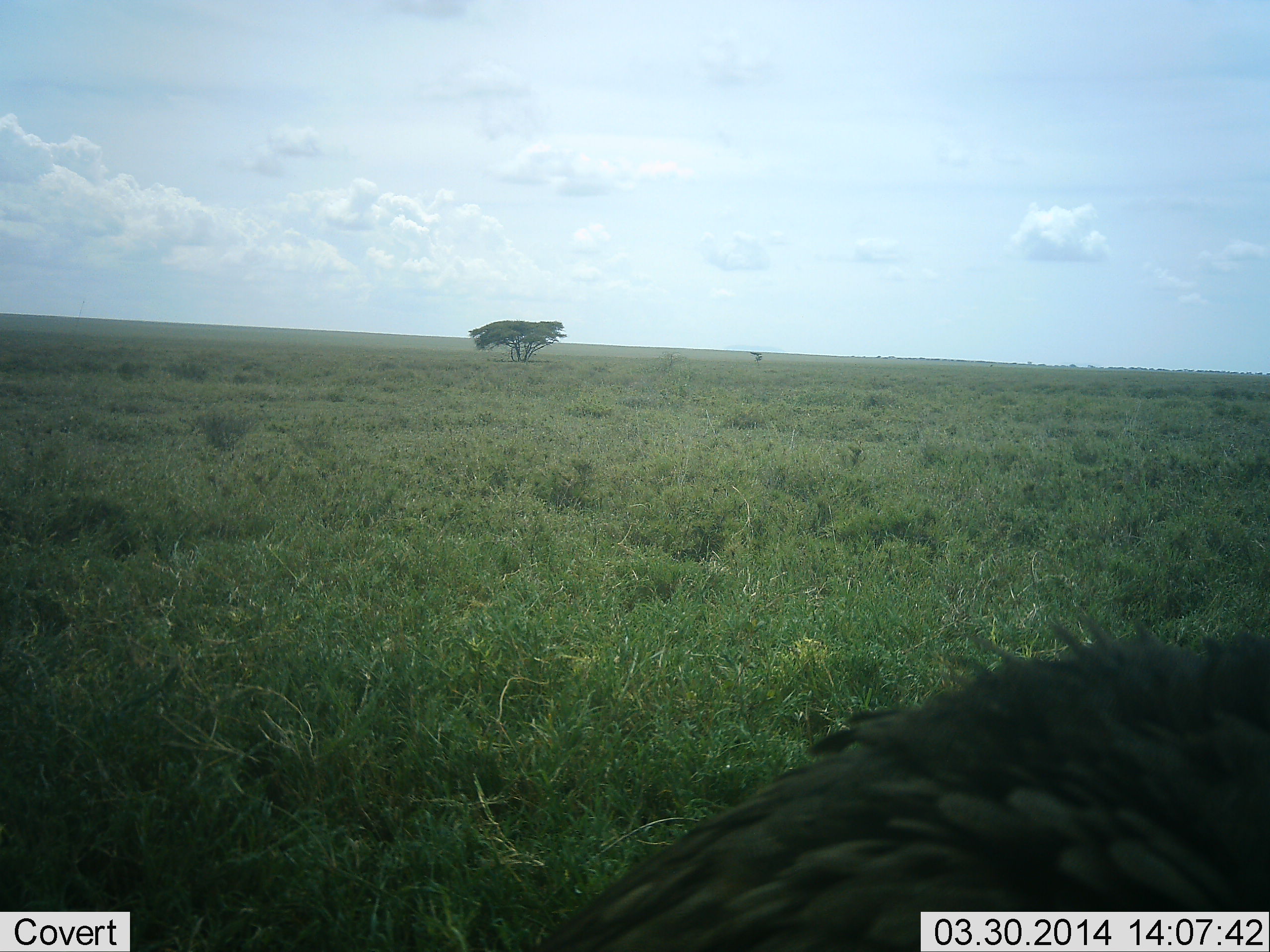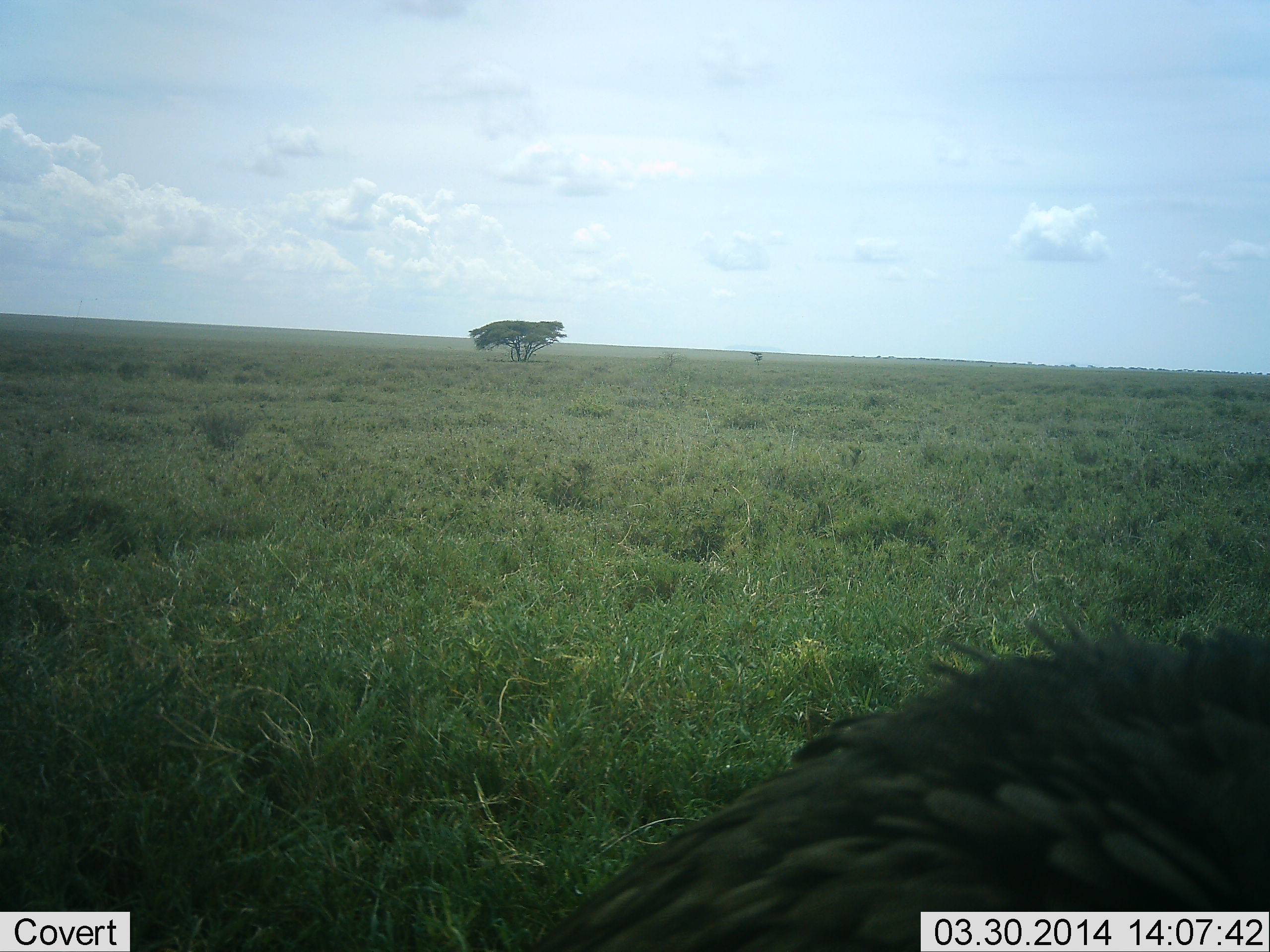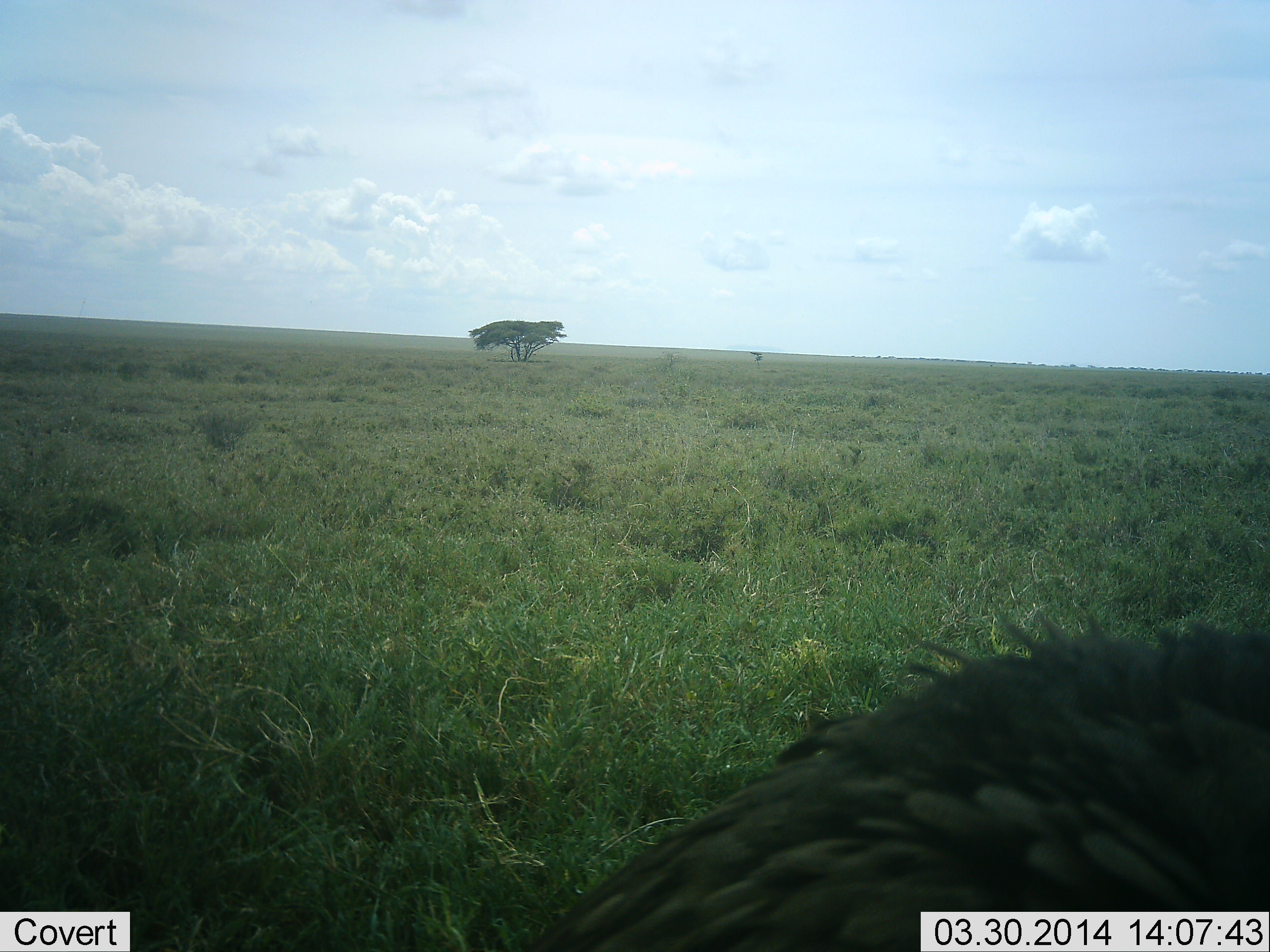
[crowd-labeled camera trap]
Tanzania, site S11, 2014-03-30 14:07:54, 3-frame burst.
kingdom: Animalia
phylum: Chordata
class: Aves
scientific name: Aves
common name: bird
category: otherbird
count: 1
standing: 100%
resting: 0%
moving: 0%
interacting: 0%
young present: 0%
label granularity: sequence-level